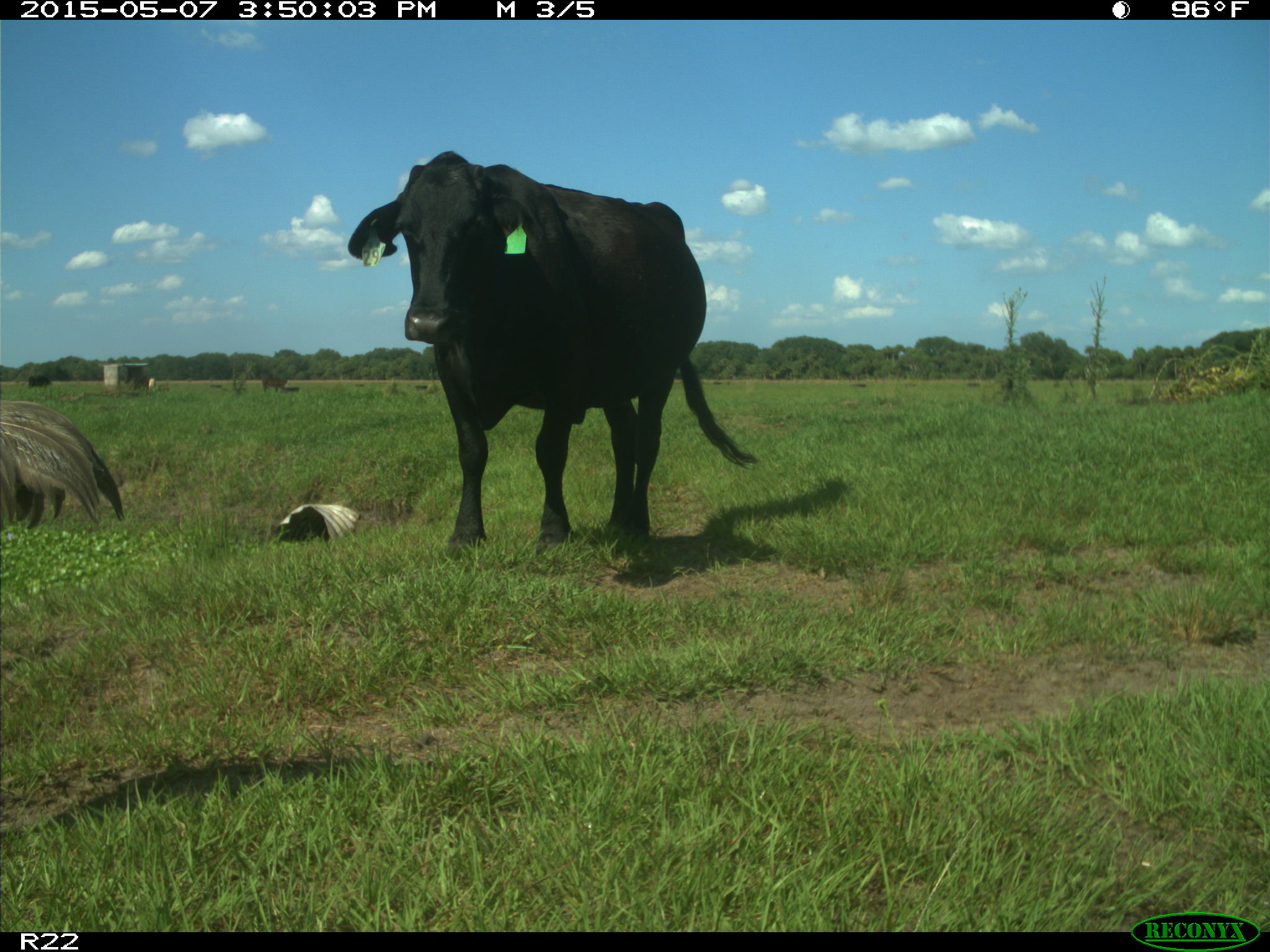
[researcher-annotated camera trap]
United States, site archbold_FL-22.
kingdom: Animalia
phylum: Chordata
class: Mammalia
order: Artiodactyla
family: Bovidae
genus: Bos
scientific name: Bos taurus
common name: domestic cow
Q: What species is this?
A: Bos taurus (domestic cow).